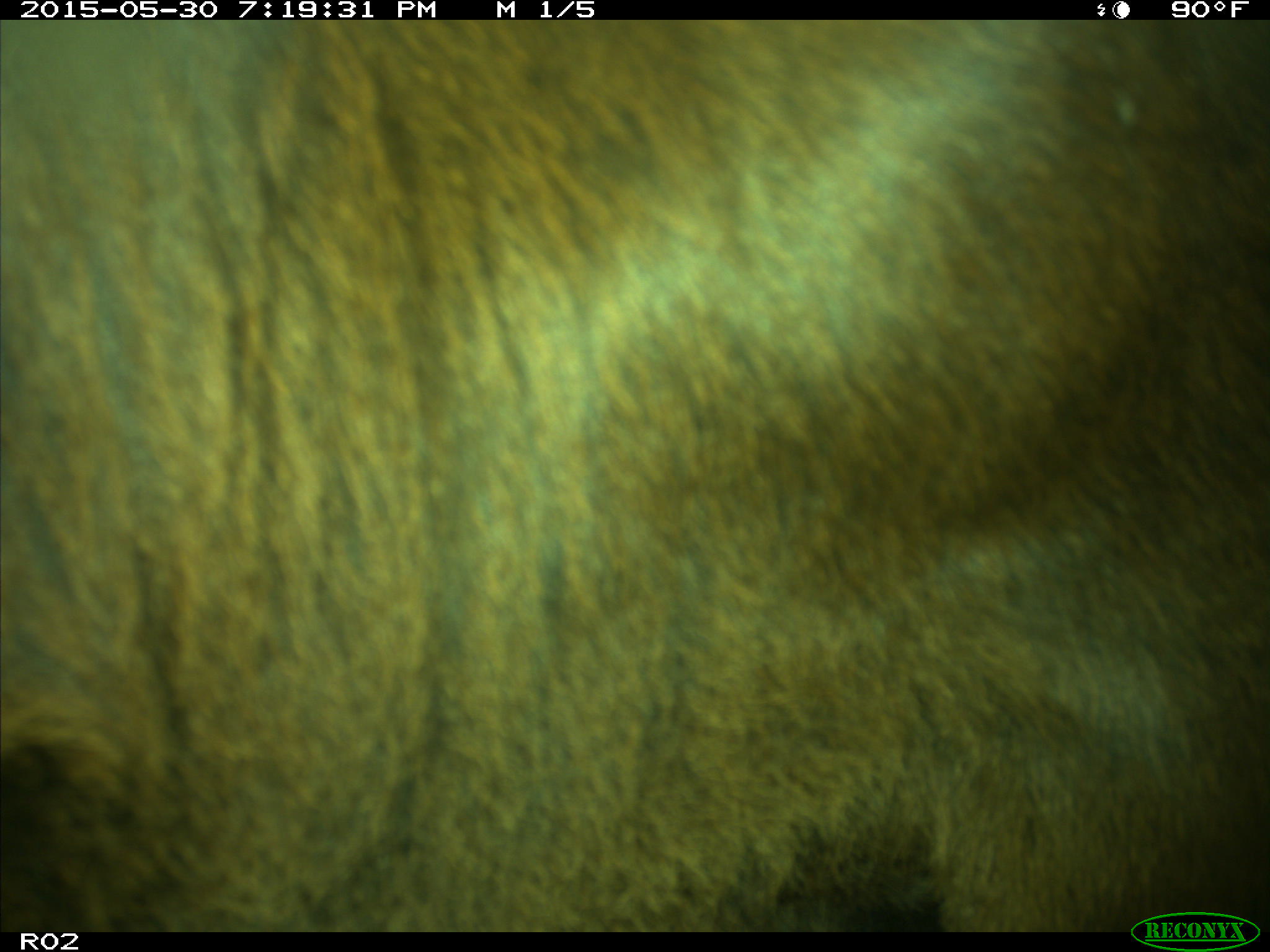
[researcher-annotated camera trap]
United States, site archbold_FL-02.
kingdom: Animalia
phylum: Chordata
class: Mammalia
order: Artiodactyla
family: Bovidae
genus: Bos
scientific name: Bos taurus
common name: domestic cow